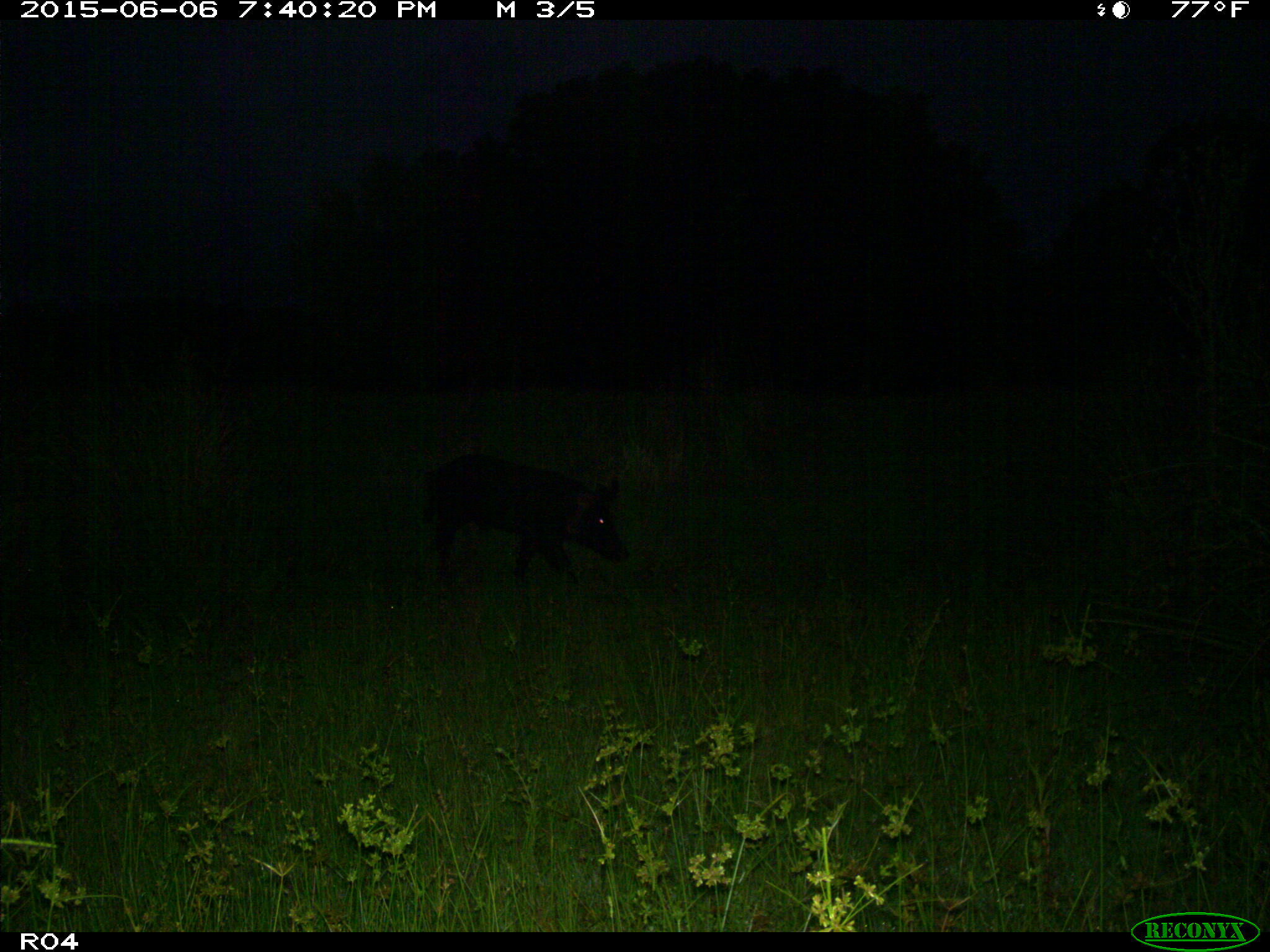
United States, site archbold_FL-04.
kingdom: Animalia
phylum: Chordata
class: Mammalia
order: Artiodactyla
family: Suidae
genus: Sus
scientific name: Sus scrofa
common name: wild boar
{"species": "Sus scrofa (wild boar)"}